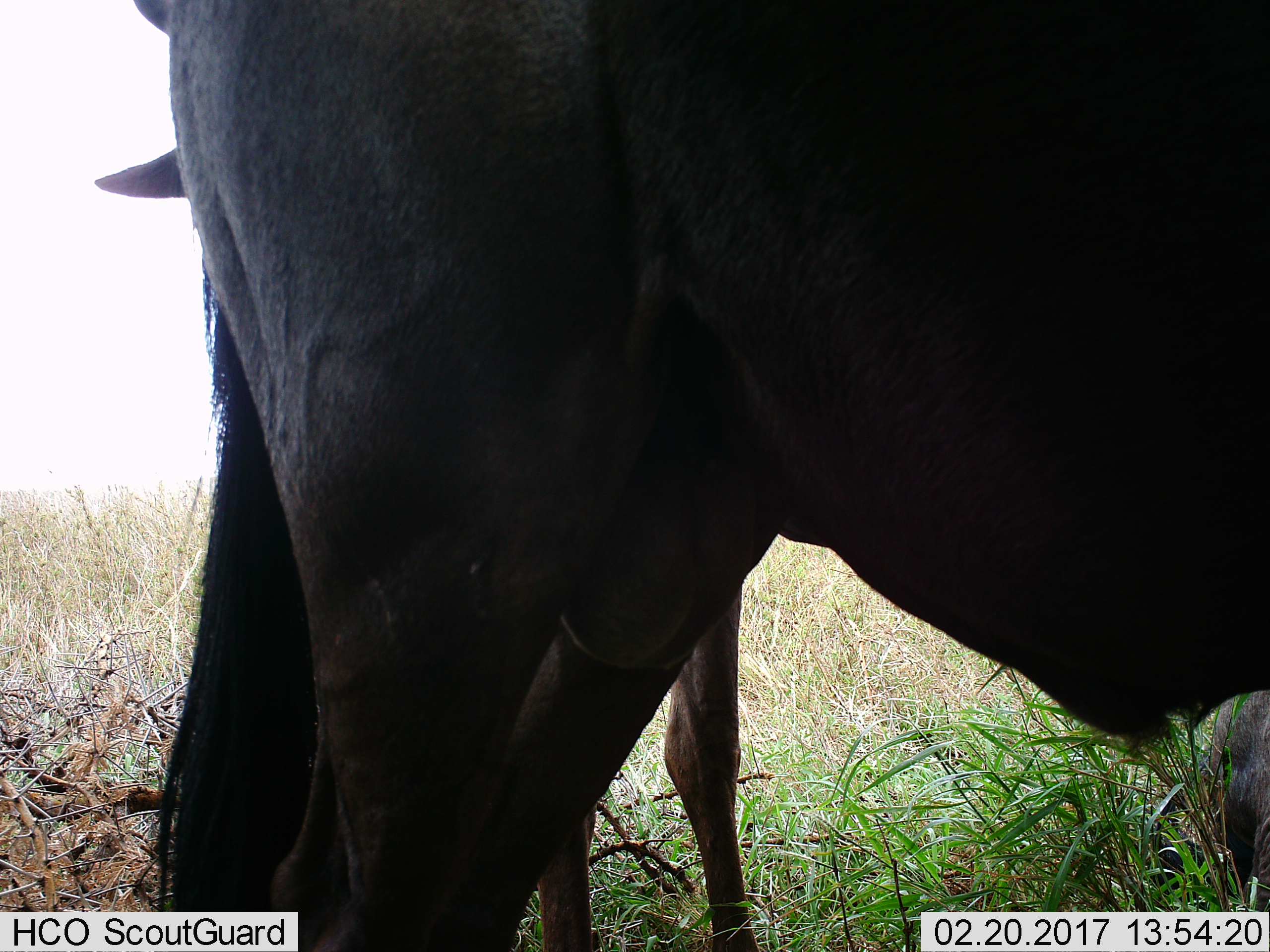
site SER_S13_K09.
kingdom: Animalia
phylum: Chordata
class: Mammalia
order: Artiodactyla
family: Bovidae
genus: Connochaetes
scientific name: Connochaetes taurinus taurinus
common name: blue wildebeest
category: wildebeestblue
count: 3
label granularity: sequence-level